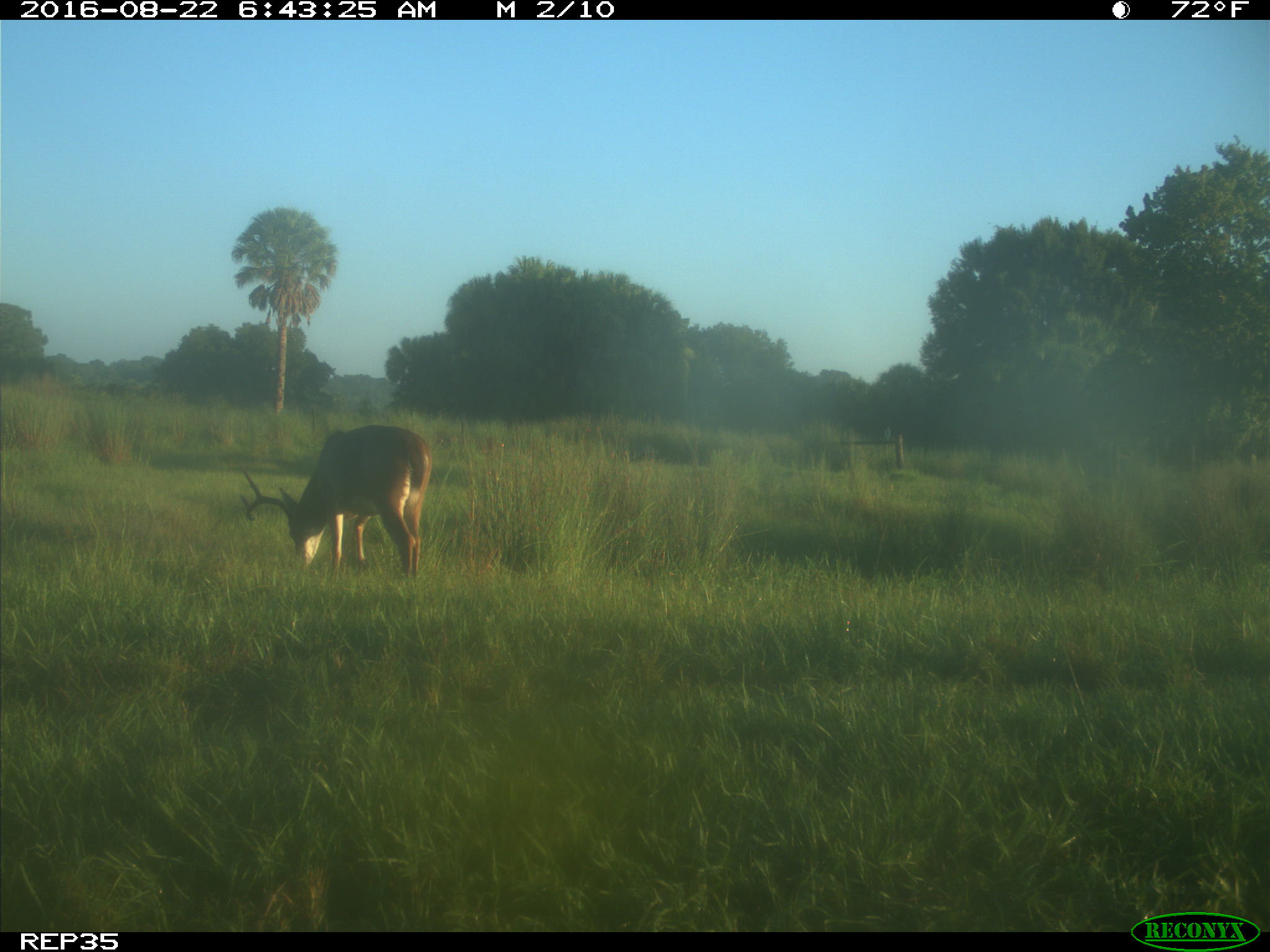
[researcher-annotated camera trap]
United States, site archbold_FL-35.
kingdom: Animalia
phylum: Chordata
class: Mammalia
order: Artiodactyla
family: Cervidae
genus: Odocoileus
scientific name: Odocoileus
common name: deer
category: unidentified deer